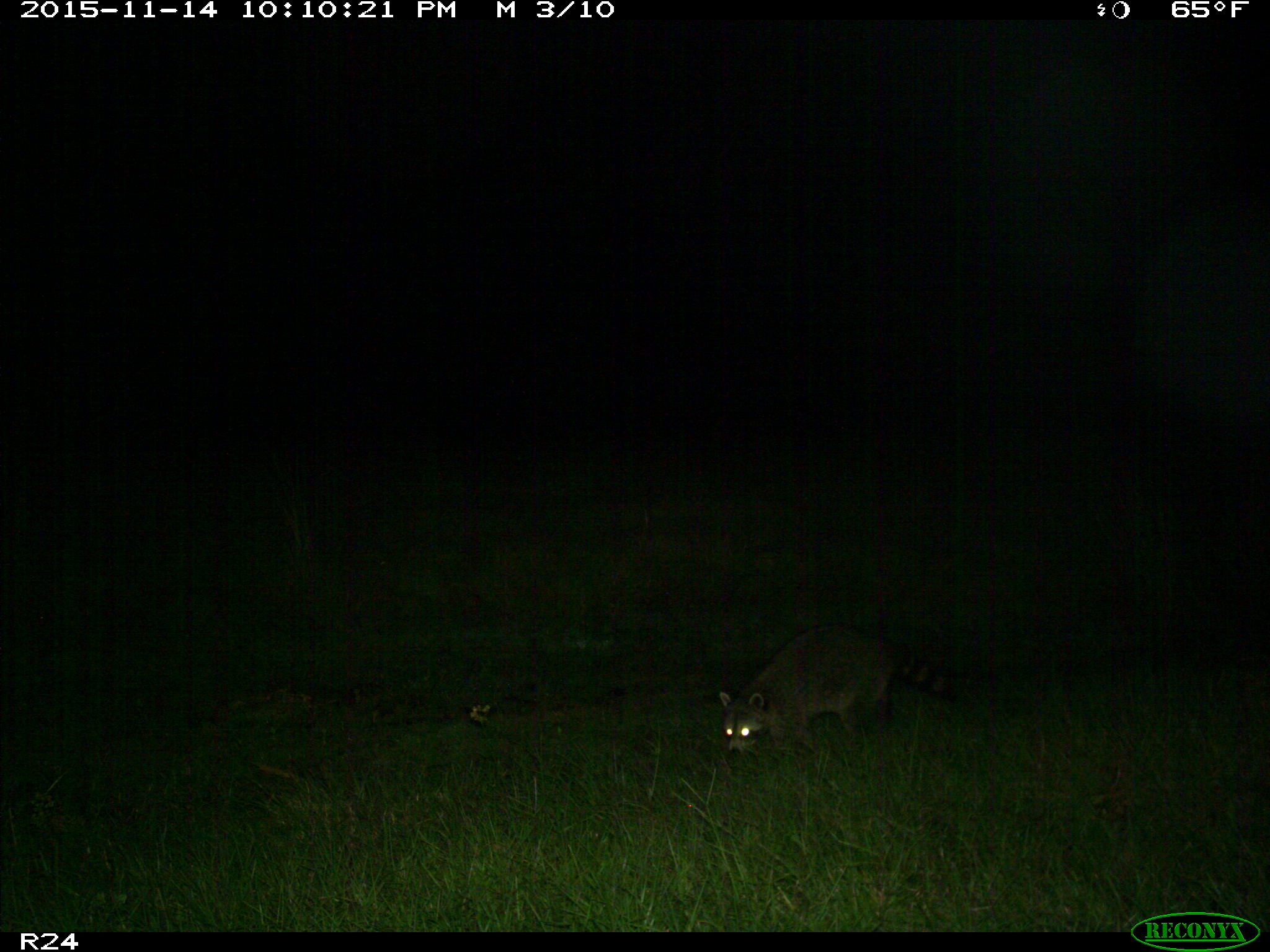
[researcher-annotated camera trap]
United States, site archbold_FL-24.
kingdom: Animalia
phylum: Chordata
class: Mammalia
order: Carnivora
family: Procyonidae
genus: Procyon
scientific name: Procyon lotor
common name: common raccoon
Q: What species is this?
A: Procyon lotor (common raccoon).